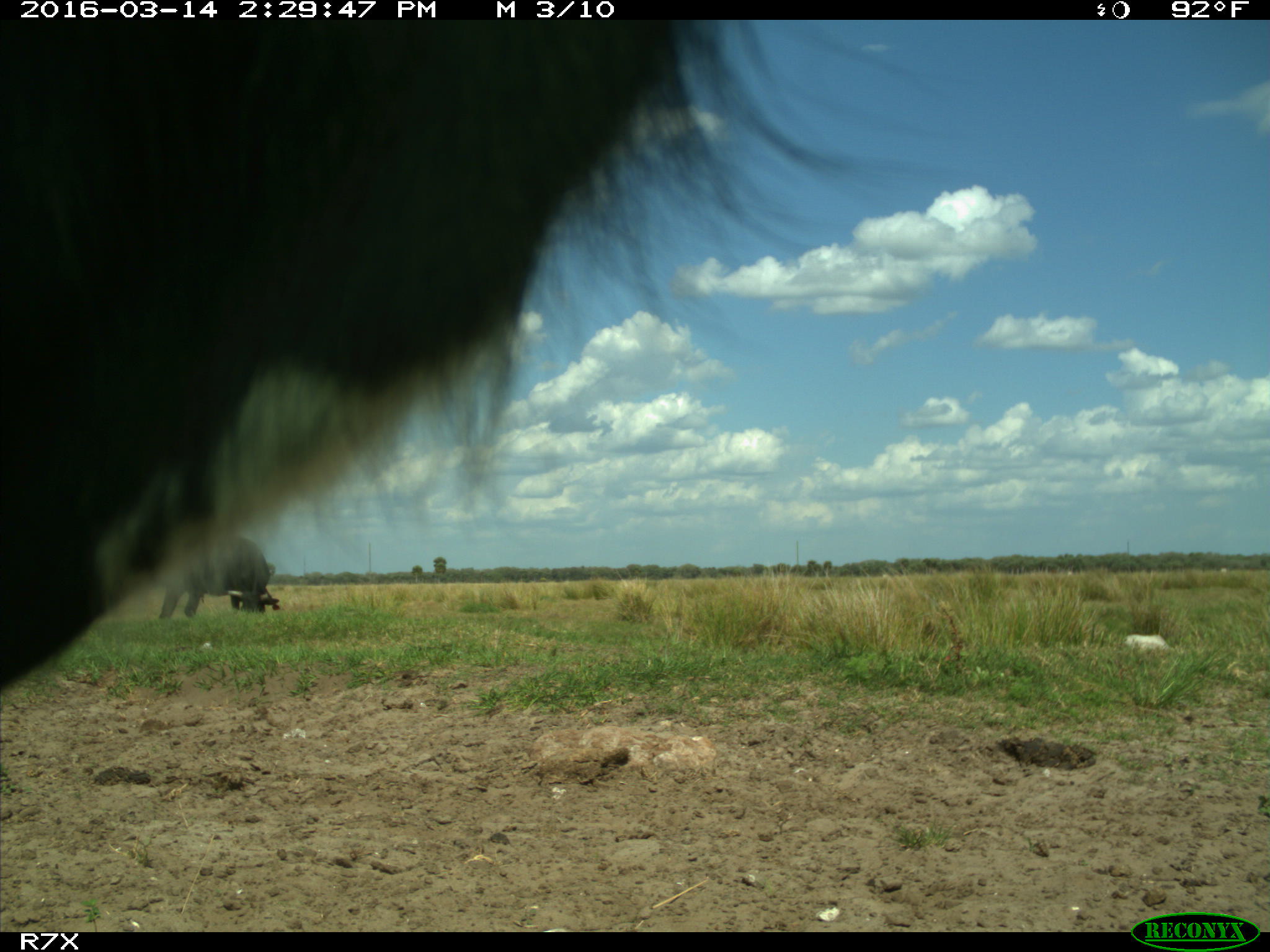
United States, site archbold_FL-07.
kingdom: Animalia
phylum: Chordata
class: Mammalia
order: Artiodactyla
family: Bovidae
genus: Bos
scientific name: Bos taurus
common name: domestic cow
Bos taurus (domestic cow).